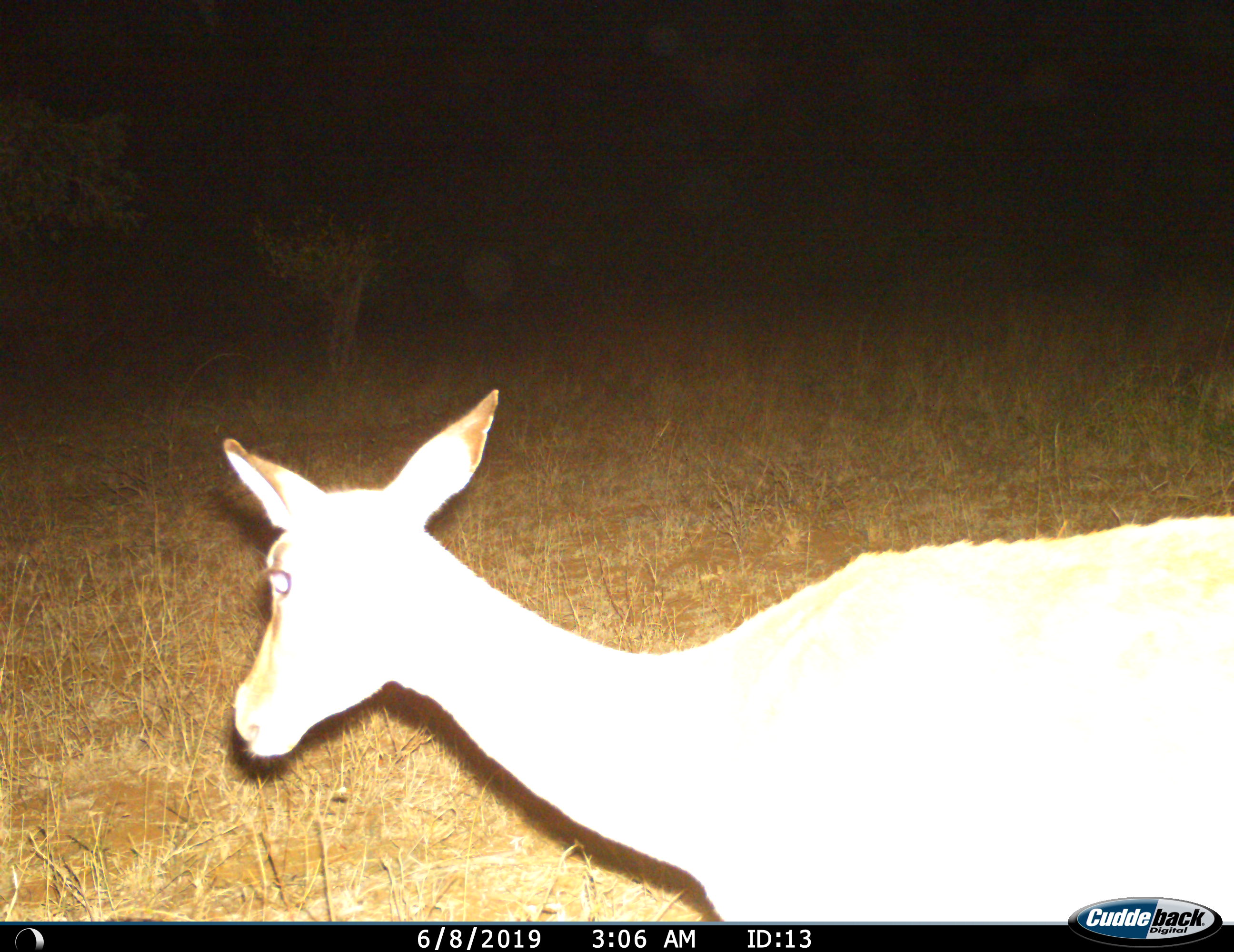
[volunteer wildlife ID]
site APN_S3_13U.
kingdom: Animalia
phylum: Chordata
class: Mammalia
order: Artiodactyla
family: Bovidae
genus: Aepyceros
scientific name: Aepyceros melampus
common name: impala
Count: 1.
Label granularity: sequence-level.